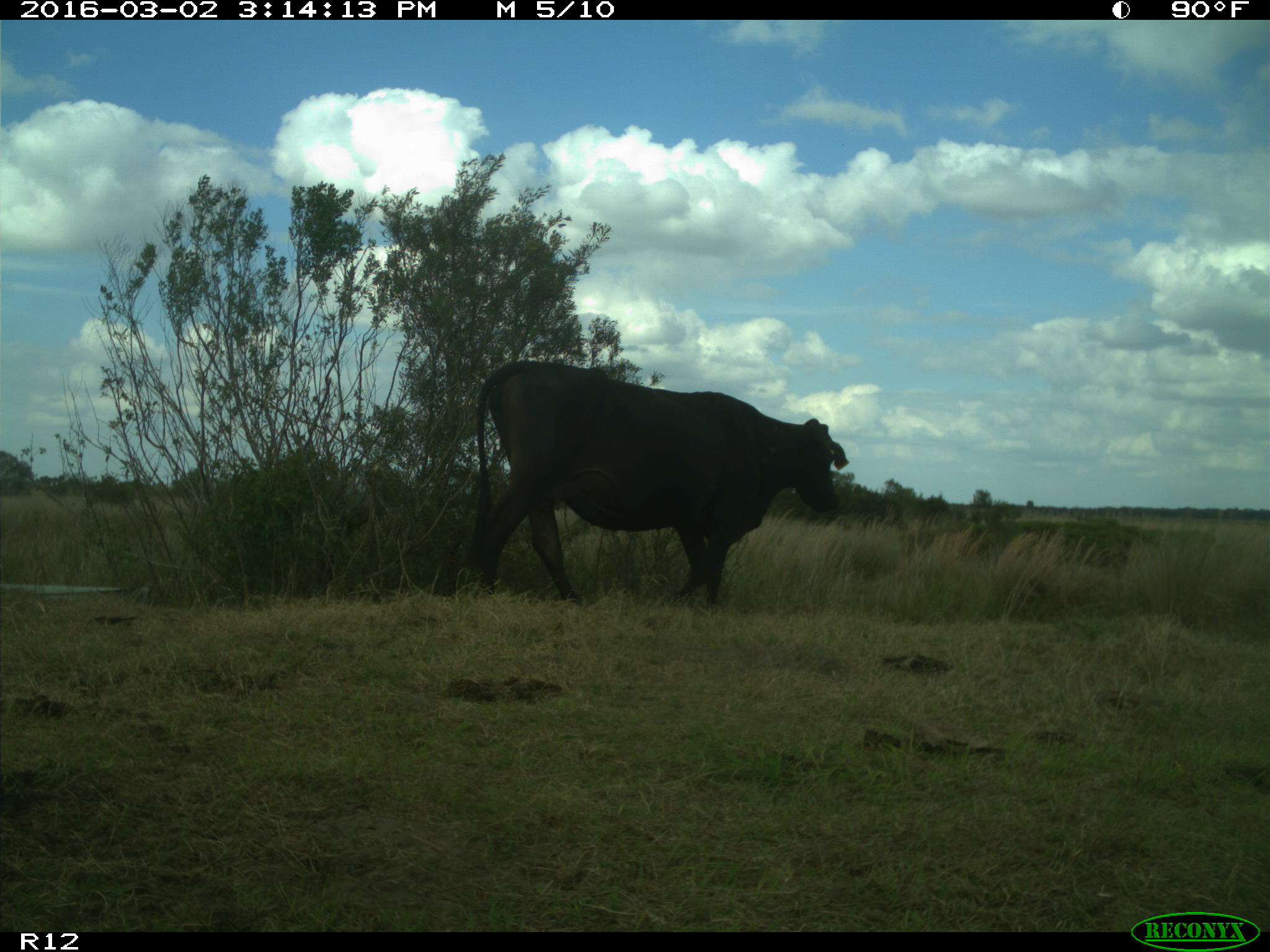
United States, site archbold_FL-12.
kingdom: Animalia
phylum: Chordata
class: Mammalia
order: Artiodactyla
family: Bovidae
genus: Bos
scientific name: Bos taurus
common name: domestic cow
Bos taurus (domestic cow).